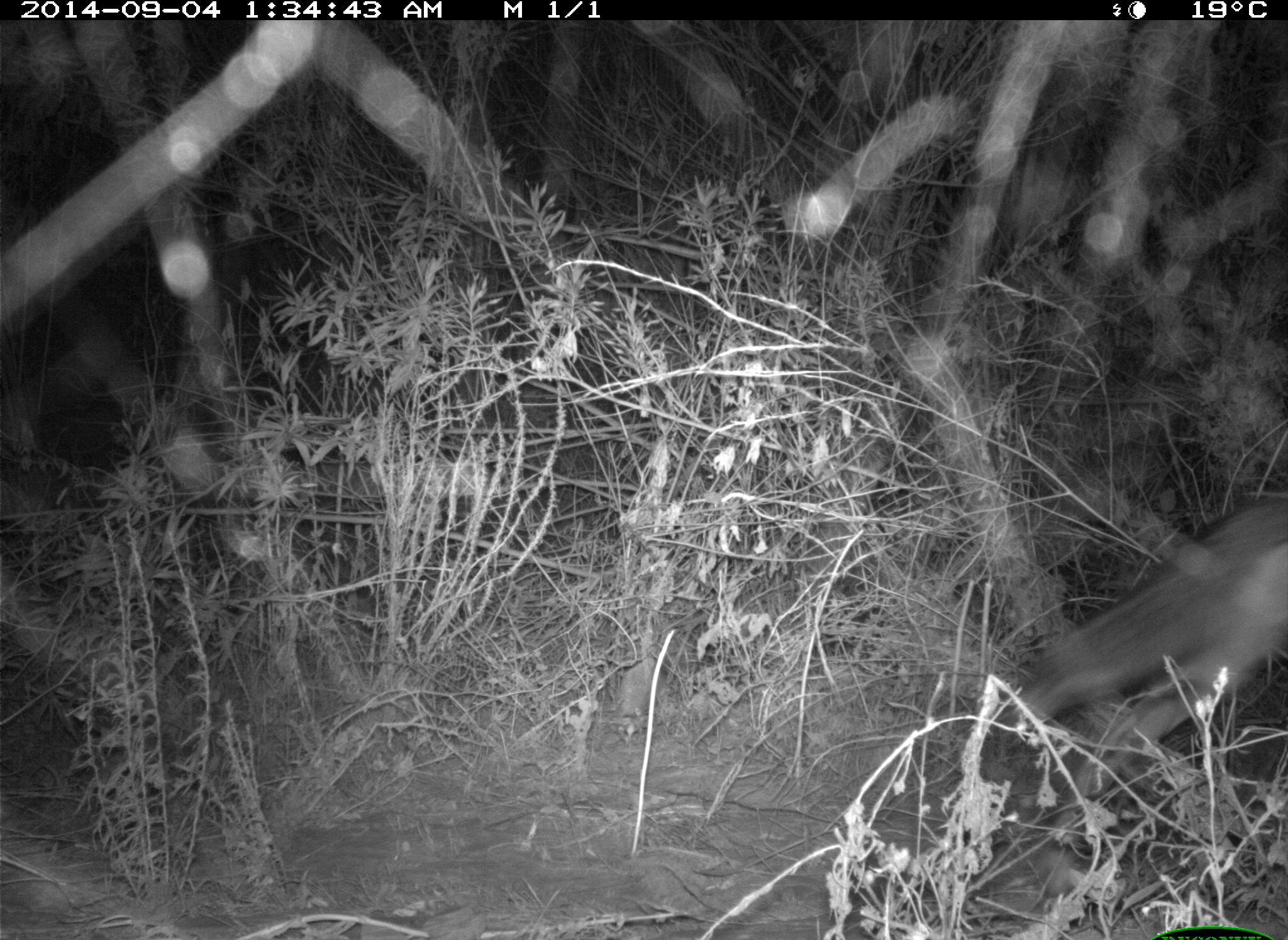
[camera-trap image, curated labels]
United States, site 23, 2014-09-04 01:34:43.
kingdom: Animalia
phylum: Chordata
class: Mammalia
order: Carnivora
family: Canidae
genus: Canis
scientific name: Canis latrans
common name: coyote